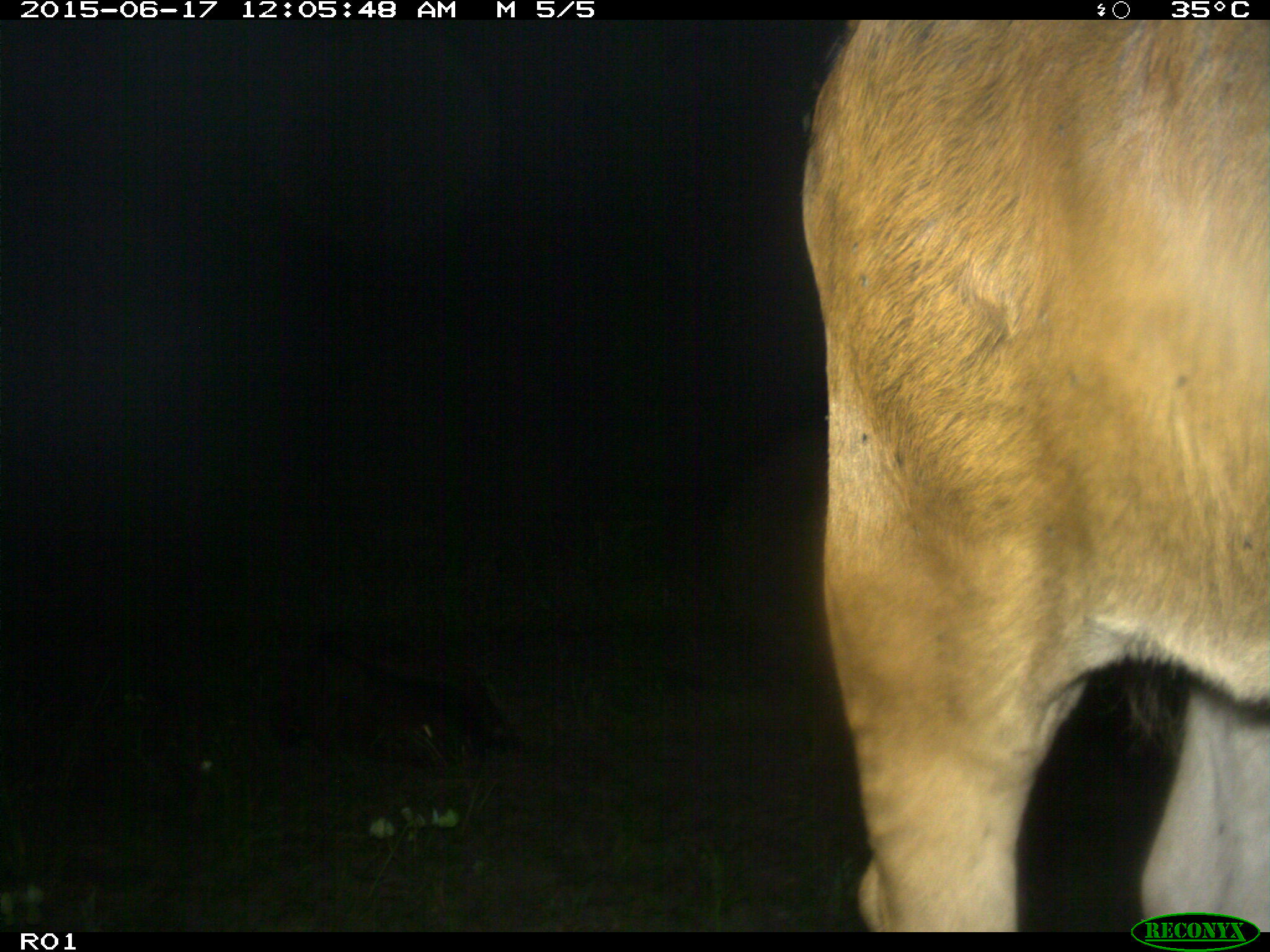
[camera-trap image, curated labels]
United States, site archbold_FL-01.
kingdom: Animalia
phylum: Chordata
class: Mammalia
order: Artiodactyla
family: Bovidae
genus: Bos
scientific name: Bos taurus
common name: domestic cow